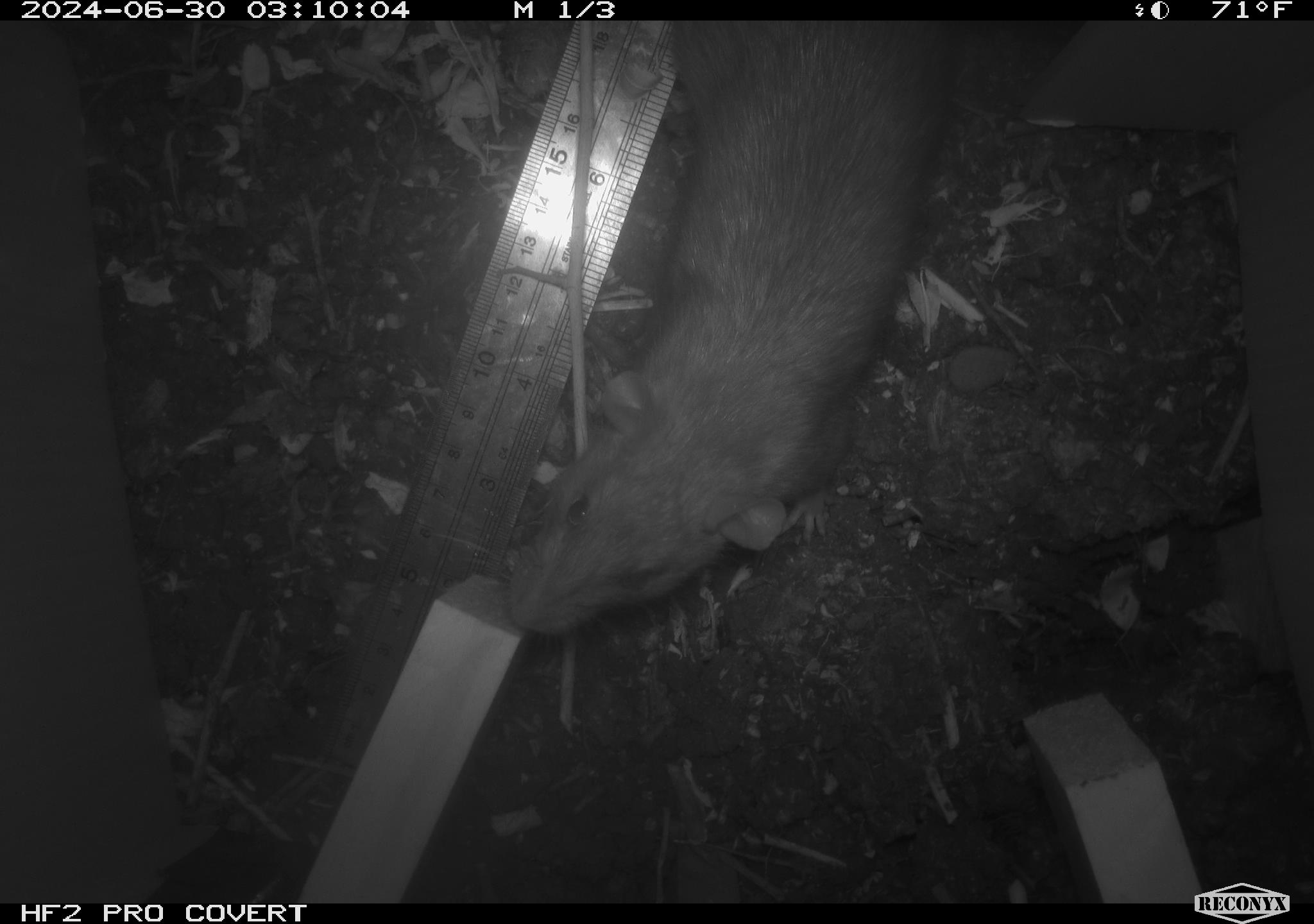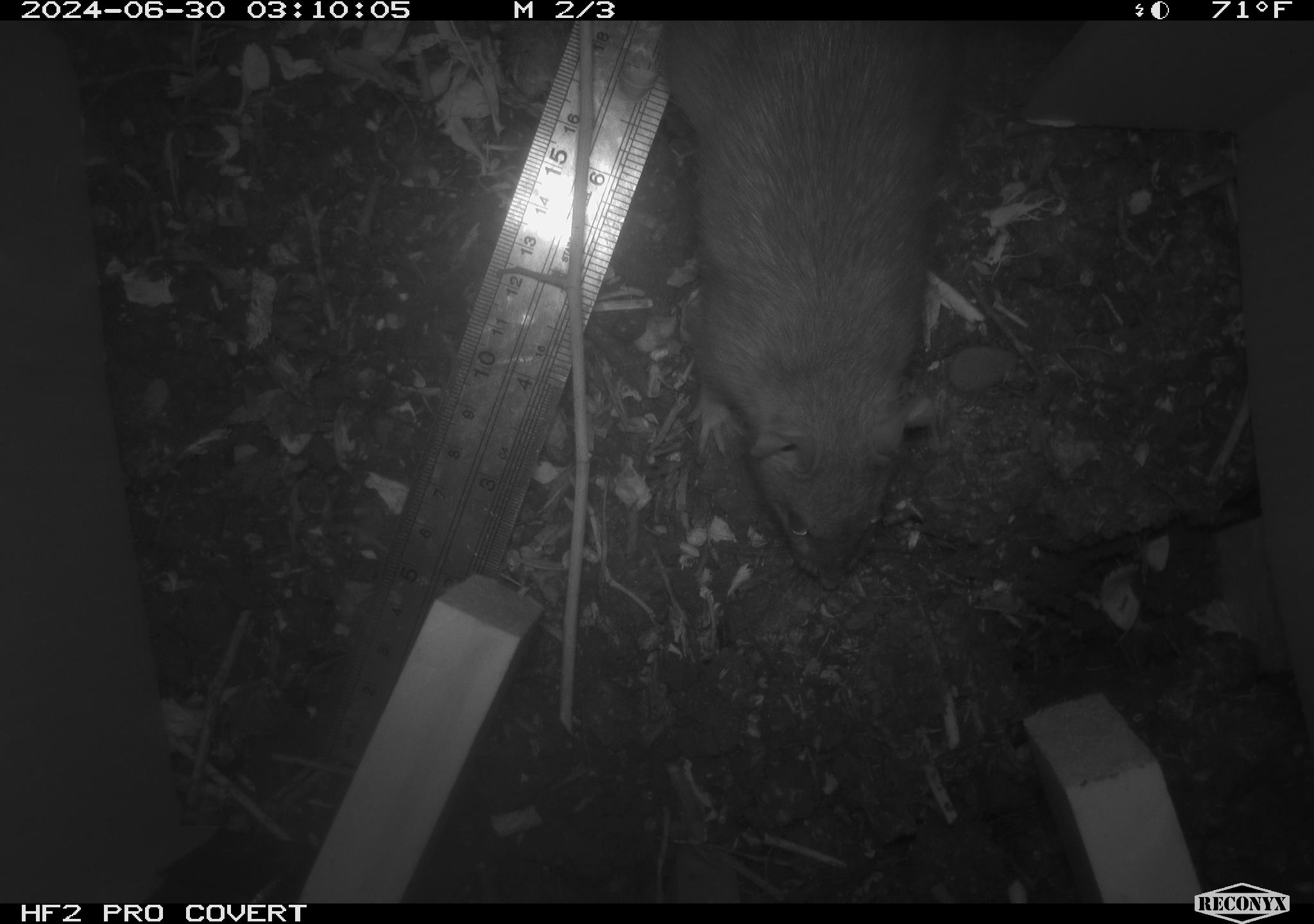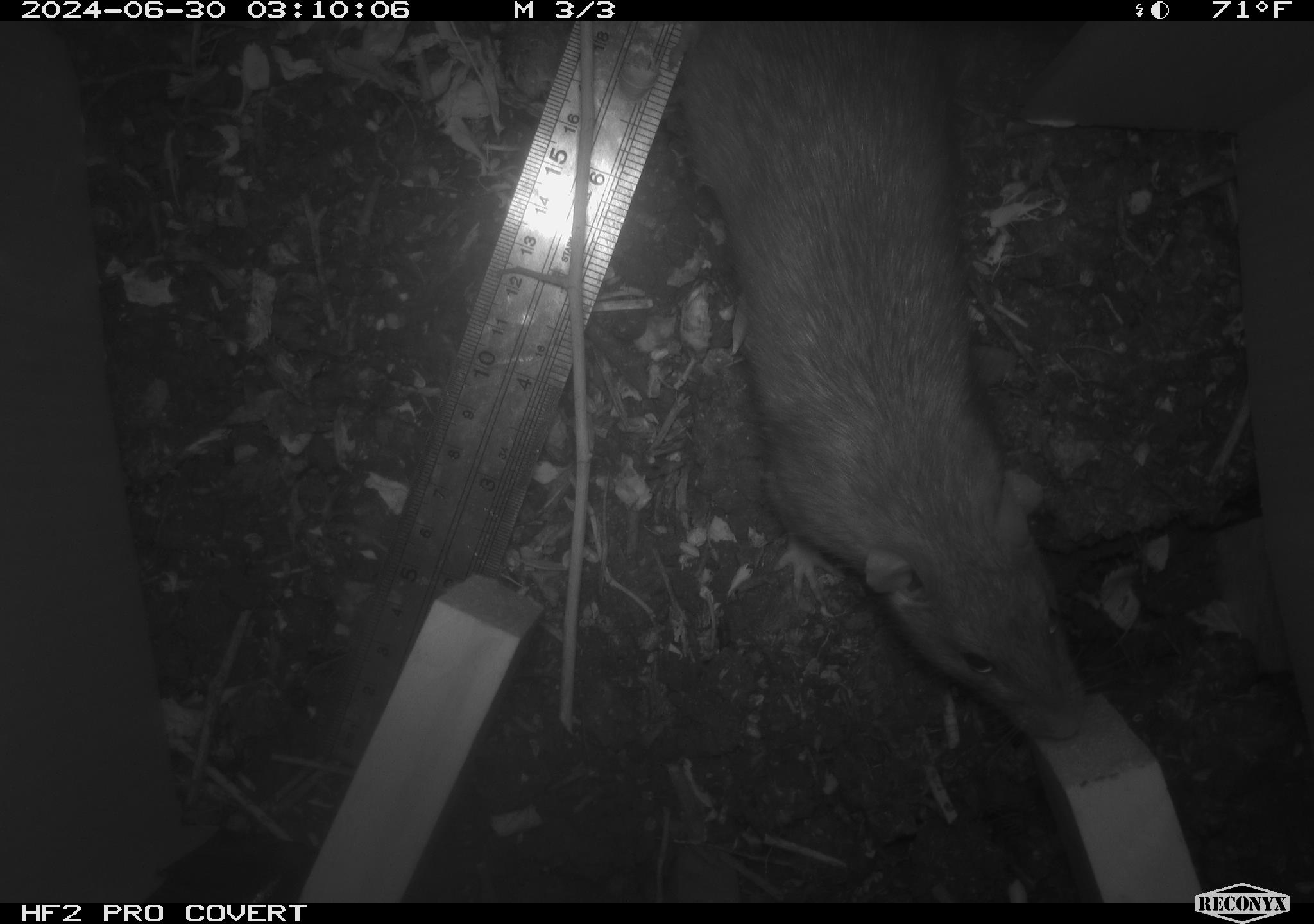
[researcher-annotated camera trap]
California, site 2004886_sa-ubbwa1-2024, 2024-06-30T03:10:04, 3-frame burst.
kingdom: Animalia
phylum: Chordata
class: Mammalia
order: Rodentia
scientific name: Rodentia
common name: woodrat or rat or mouse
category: woodrat or rat or mouse species